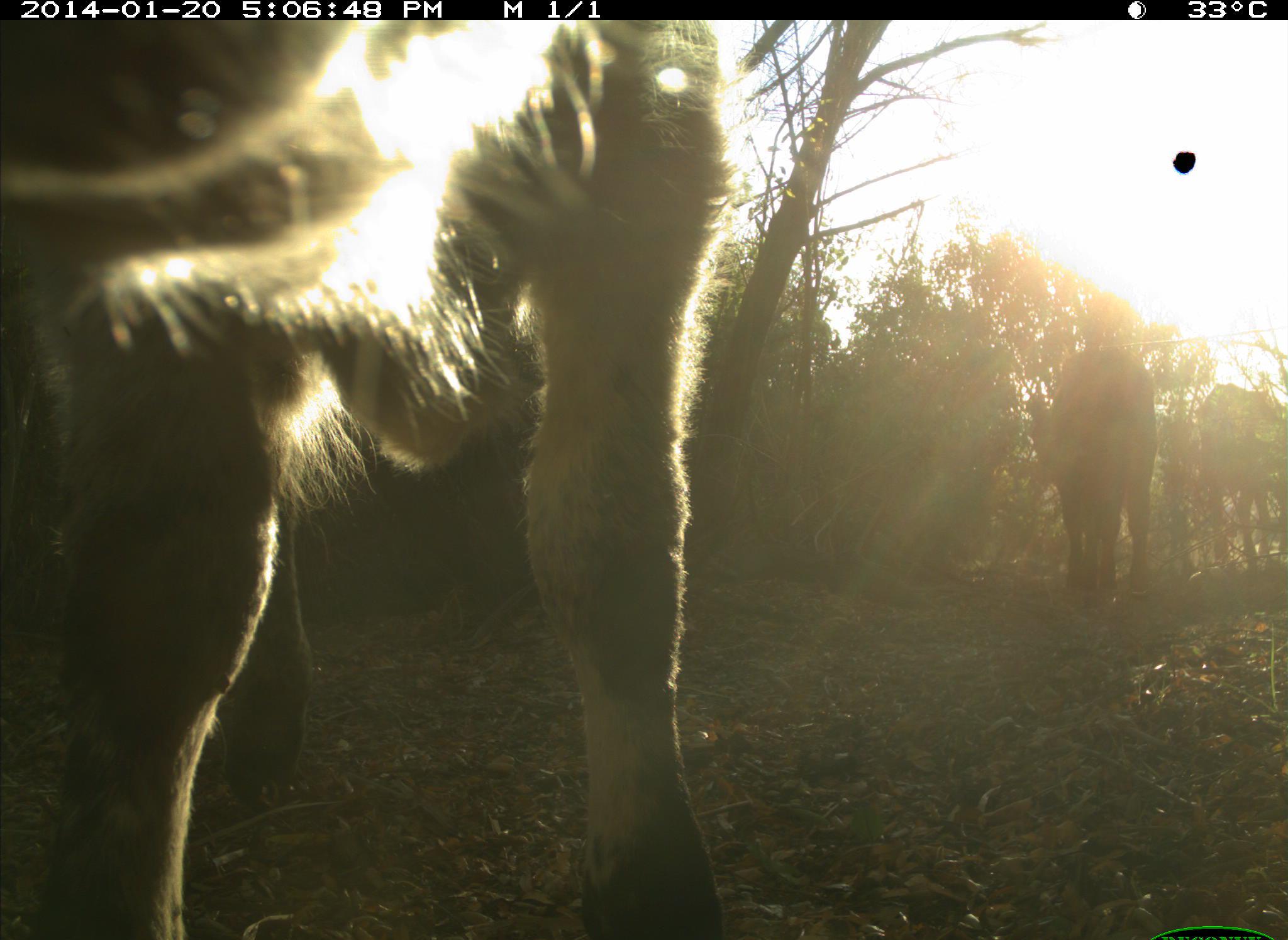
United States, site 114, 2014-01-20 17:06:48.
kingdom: Animalia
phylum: Chordata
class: Mammalia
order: Artiodactyla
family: Bovidae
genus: Bos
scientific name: Bos taurus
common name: cow